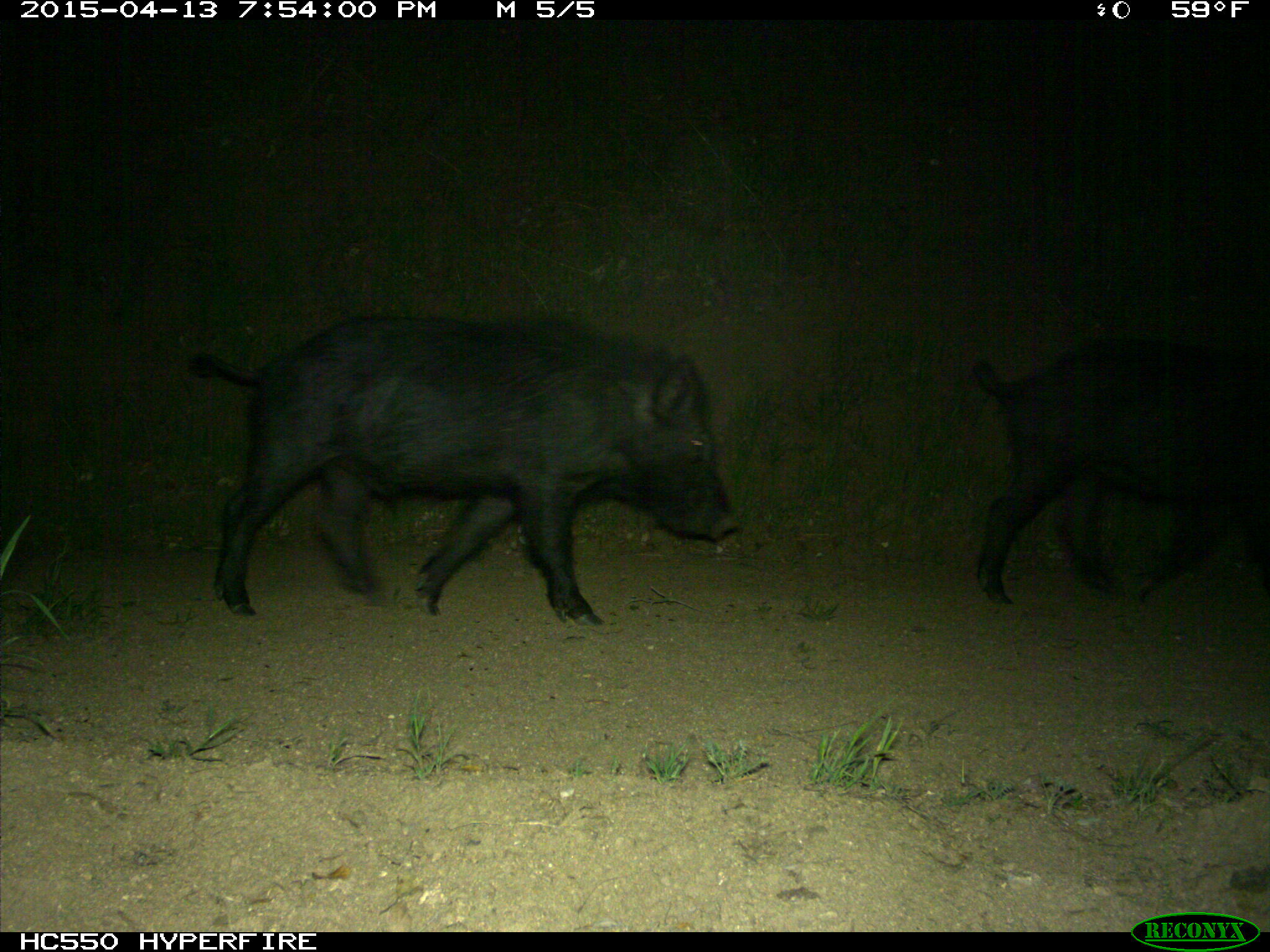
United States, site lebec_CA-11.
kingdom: Animalia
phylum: Chordata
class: Mammalia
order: Artiodactyla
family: Suidae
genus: Sus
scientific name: Sus scrofa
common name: wild boar